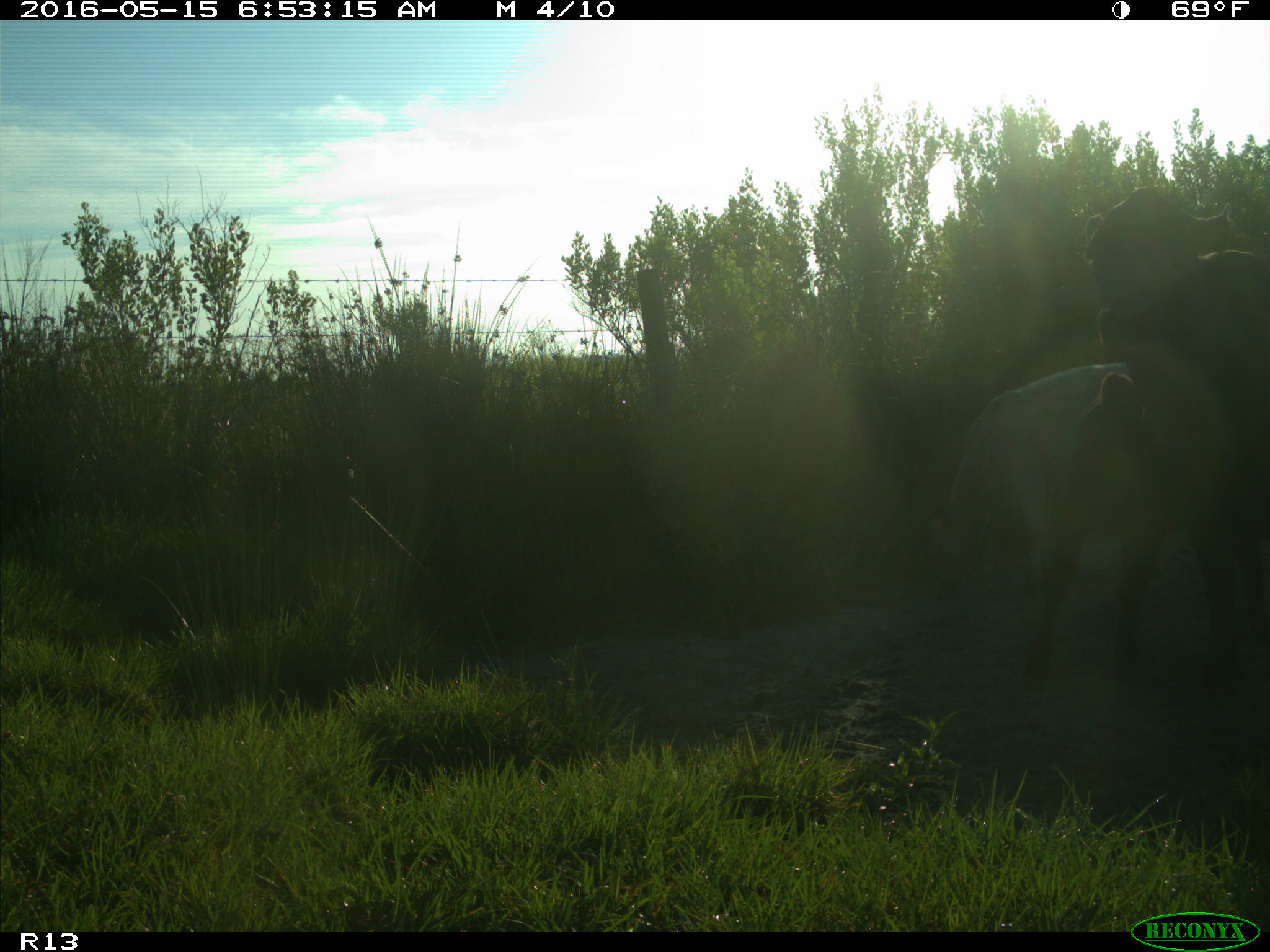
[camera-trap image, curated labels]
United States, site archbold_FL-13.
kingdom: Animalia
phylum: Chordata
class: Mammalia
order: Artiodactyla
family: Bovidae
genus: Bos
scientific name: Bos taurus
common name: domestic cow